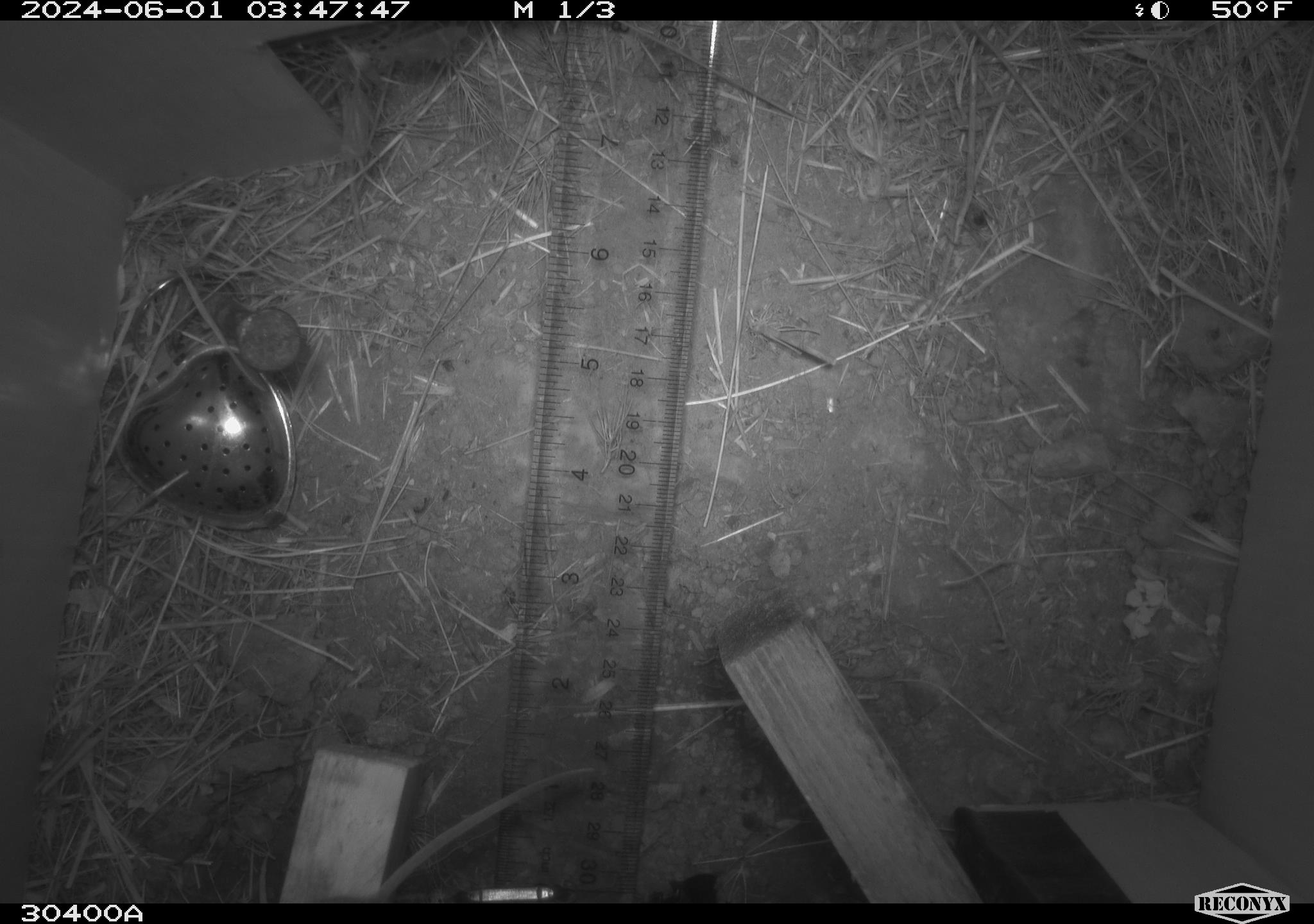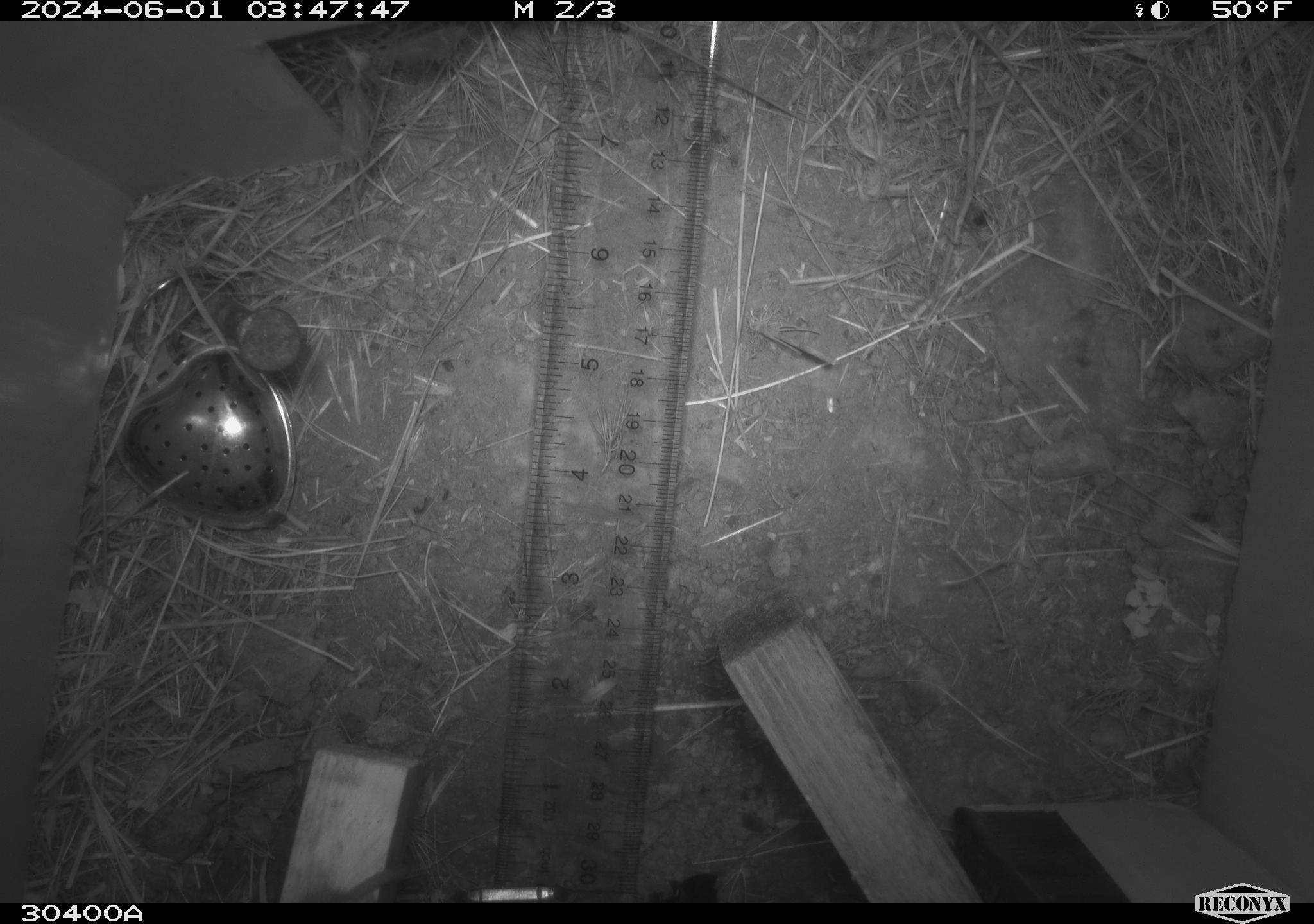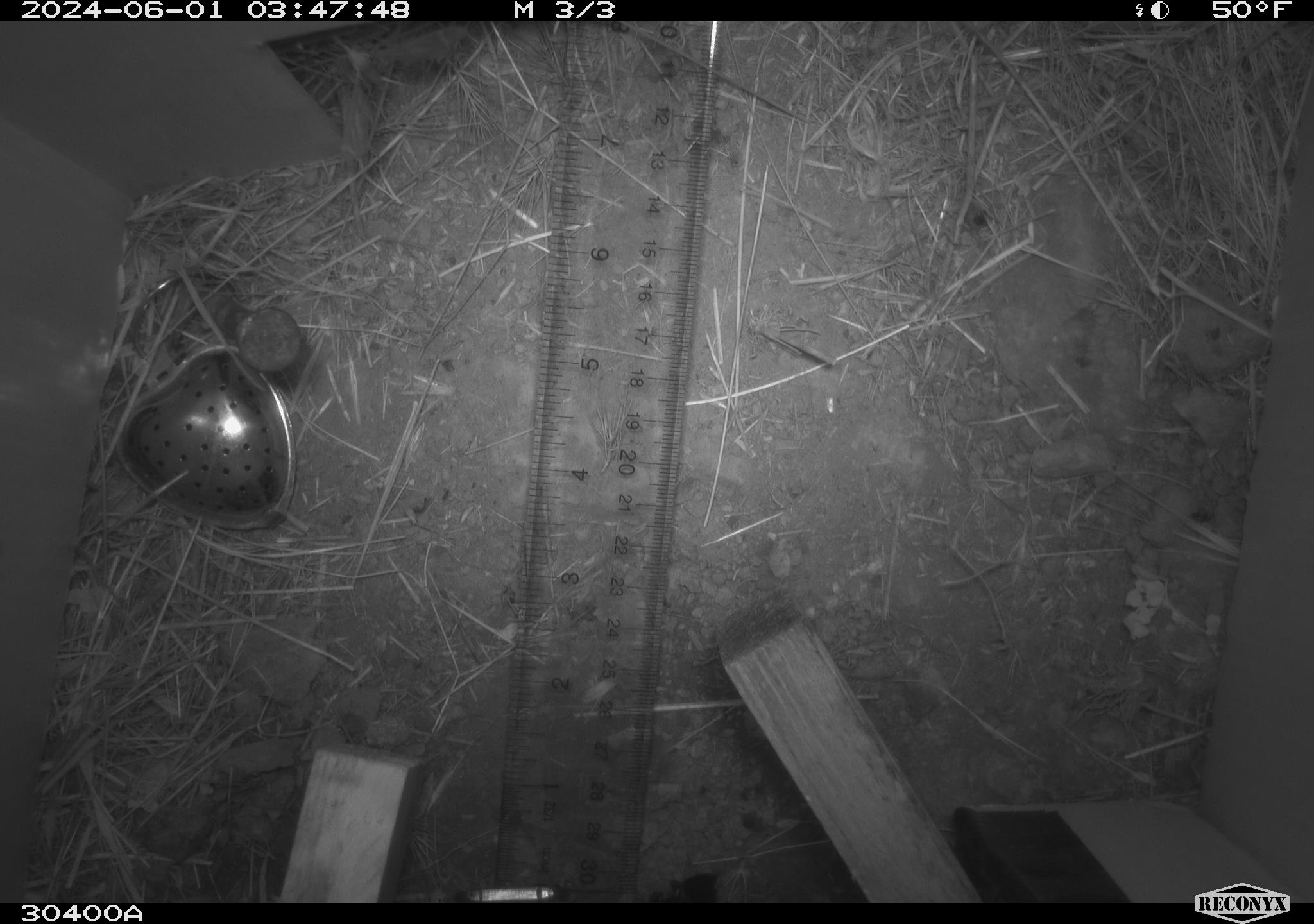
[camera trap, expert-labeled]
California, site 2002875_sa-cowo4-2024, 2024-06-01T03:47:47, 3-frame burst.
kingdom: Animalia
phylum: Chordata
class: Mammalia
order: Rodentia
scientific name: Rodentia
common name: mouse species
Mouse species (Rodentia).